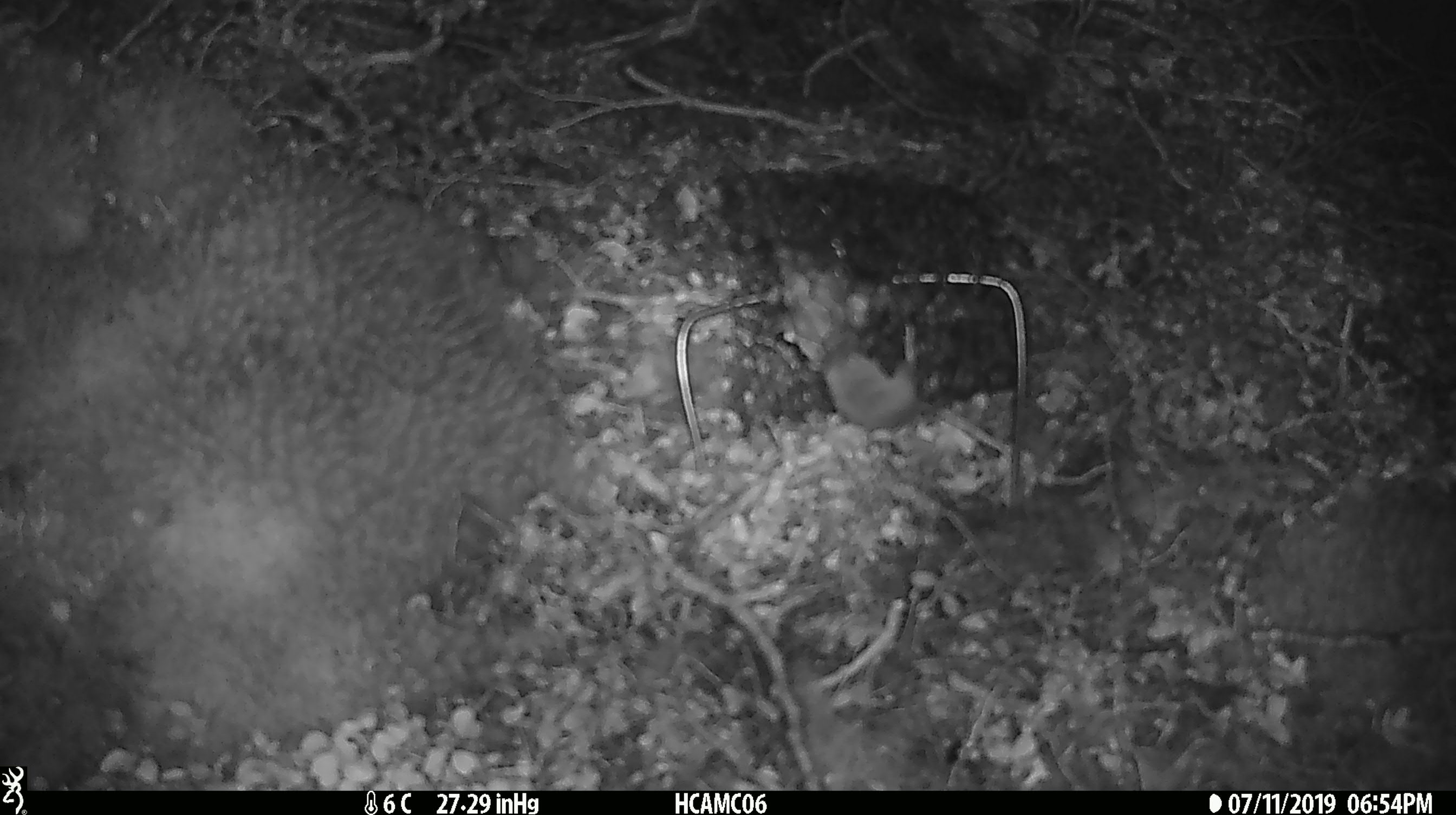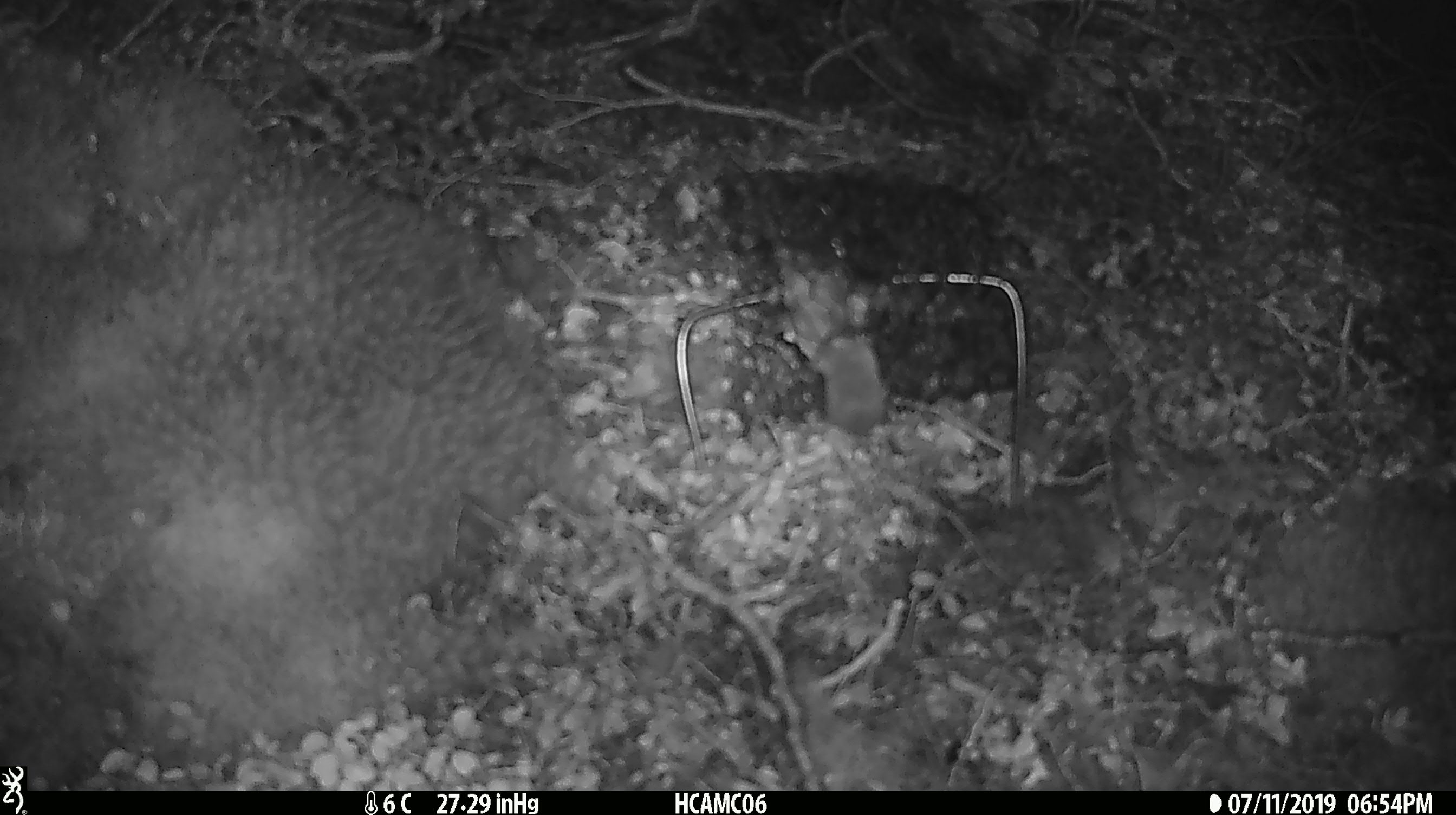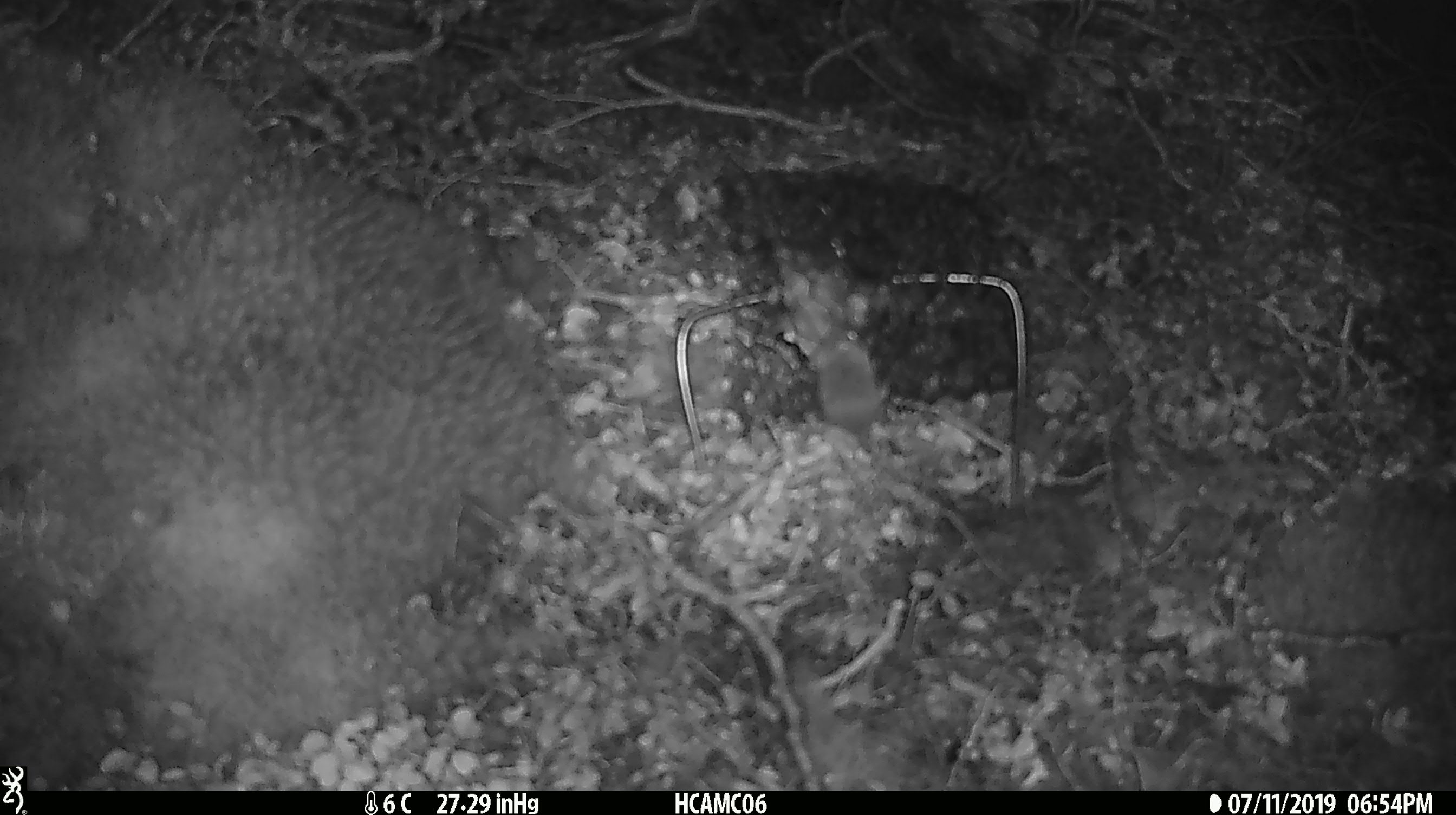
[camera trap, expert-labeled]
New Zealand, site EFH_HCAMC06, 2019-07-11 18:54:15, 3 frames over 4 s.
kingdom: Animalia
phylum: Chordata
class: Mammalia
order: Rodentia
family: Muridae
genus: Mus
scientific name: Mus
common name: mouse